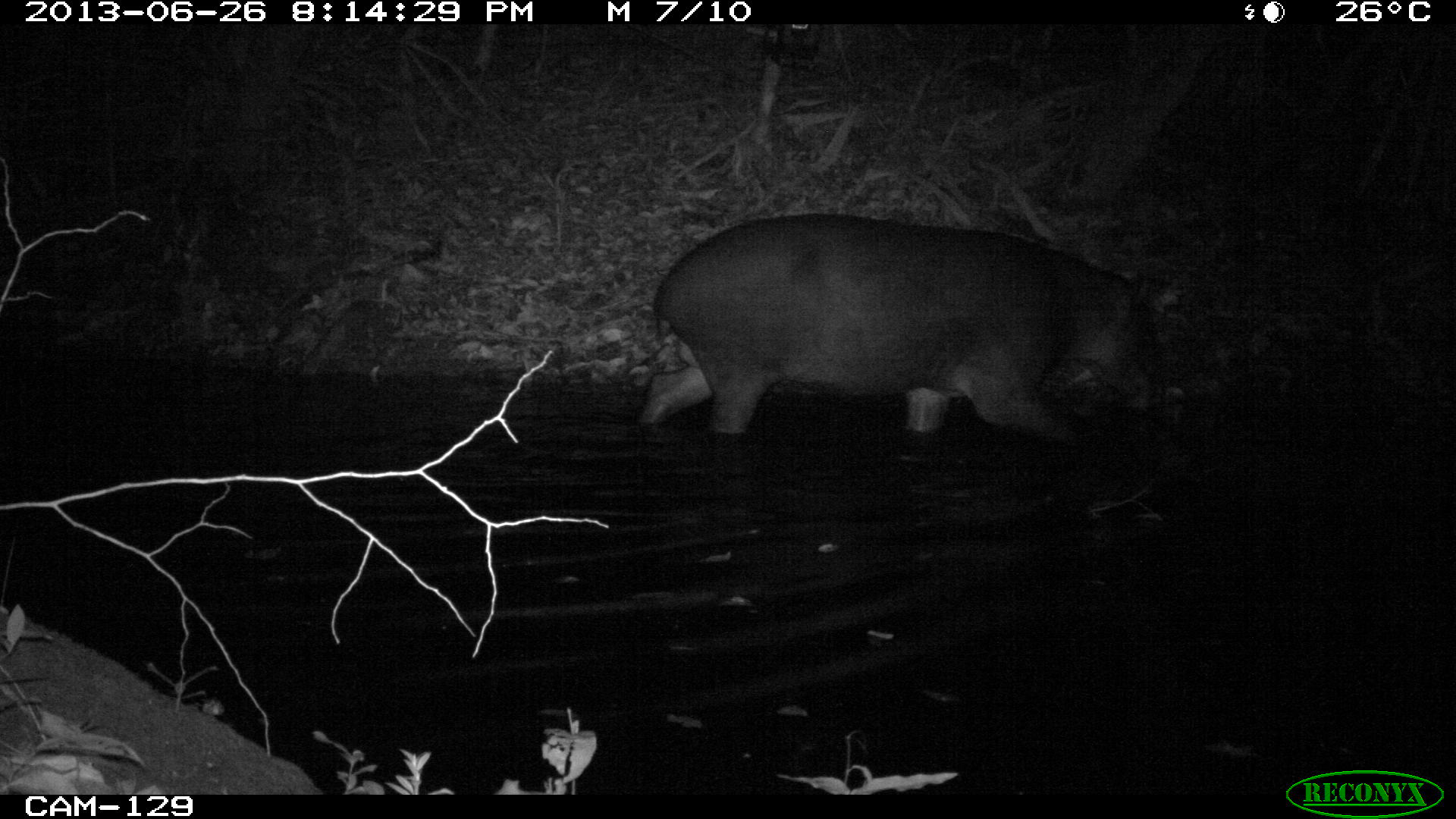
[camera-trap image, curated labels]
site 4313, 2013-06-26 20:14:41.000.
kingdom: Animalia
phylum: Chordata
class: Mammalia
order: Perissodactyla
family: Tapiridae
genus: Tapirus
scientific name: Tapirus bairdii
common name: baird's tapir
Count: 1.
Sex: male.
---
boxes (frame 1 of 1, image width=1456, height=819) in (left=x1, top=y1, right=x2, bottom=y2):
tapirus bairdii: (left=632, top=209, right=1162, bottom=434)